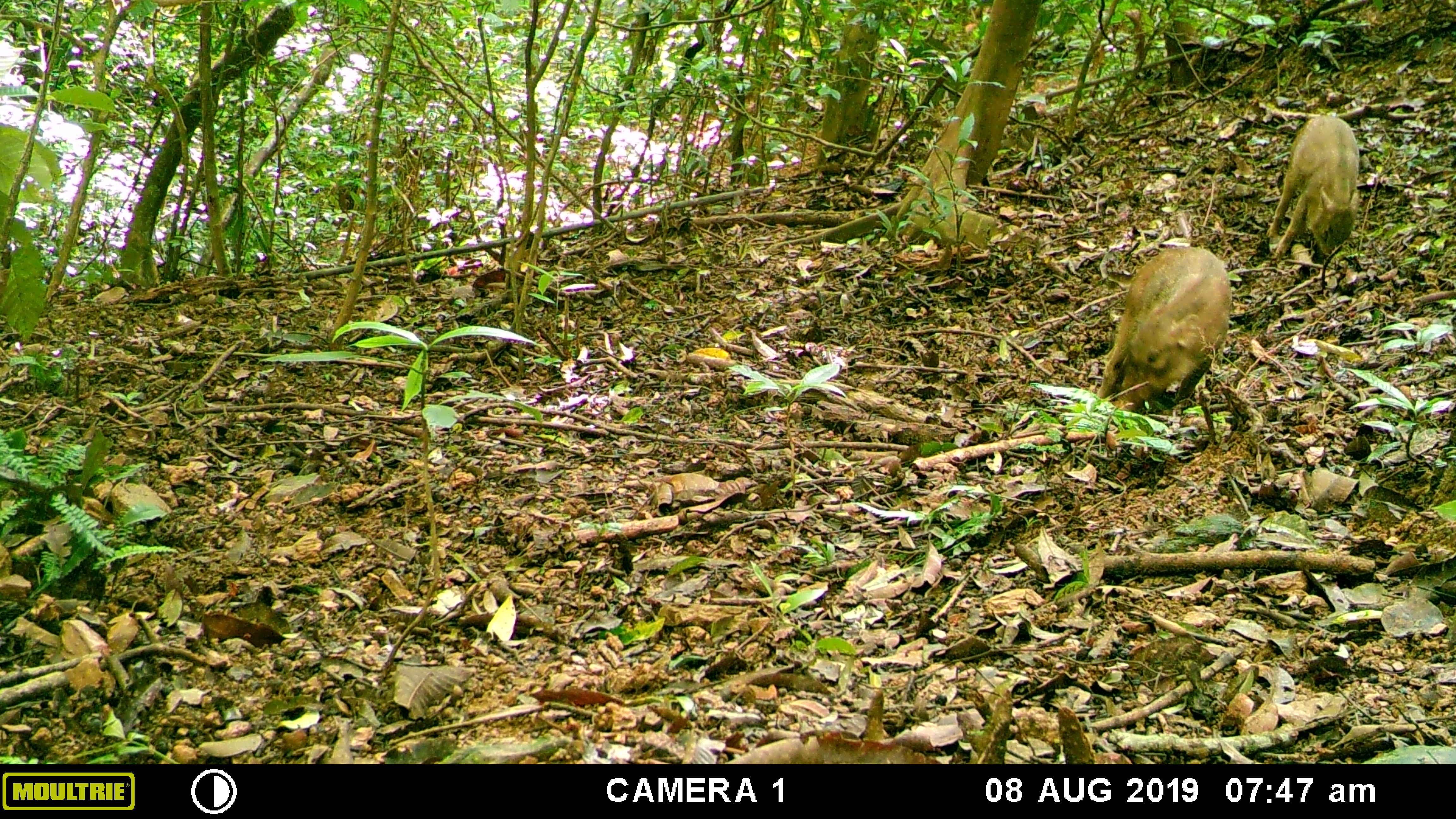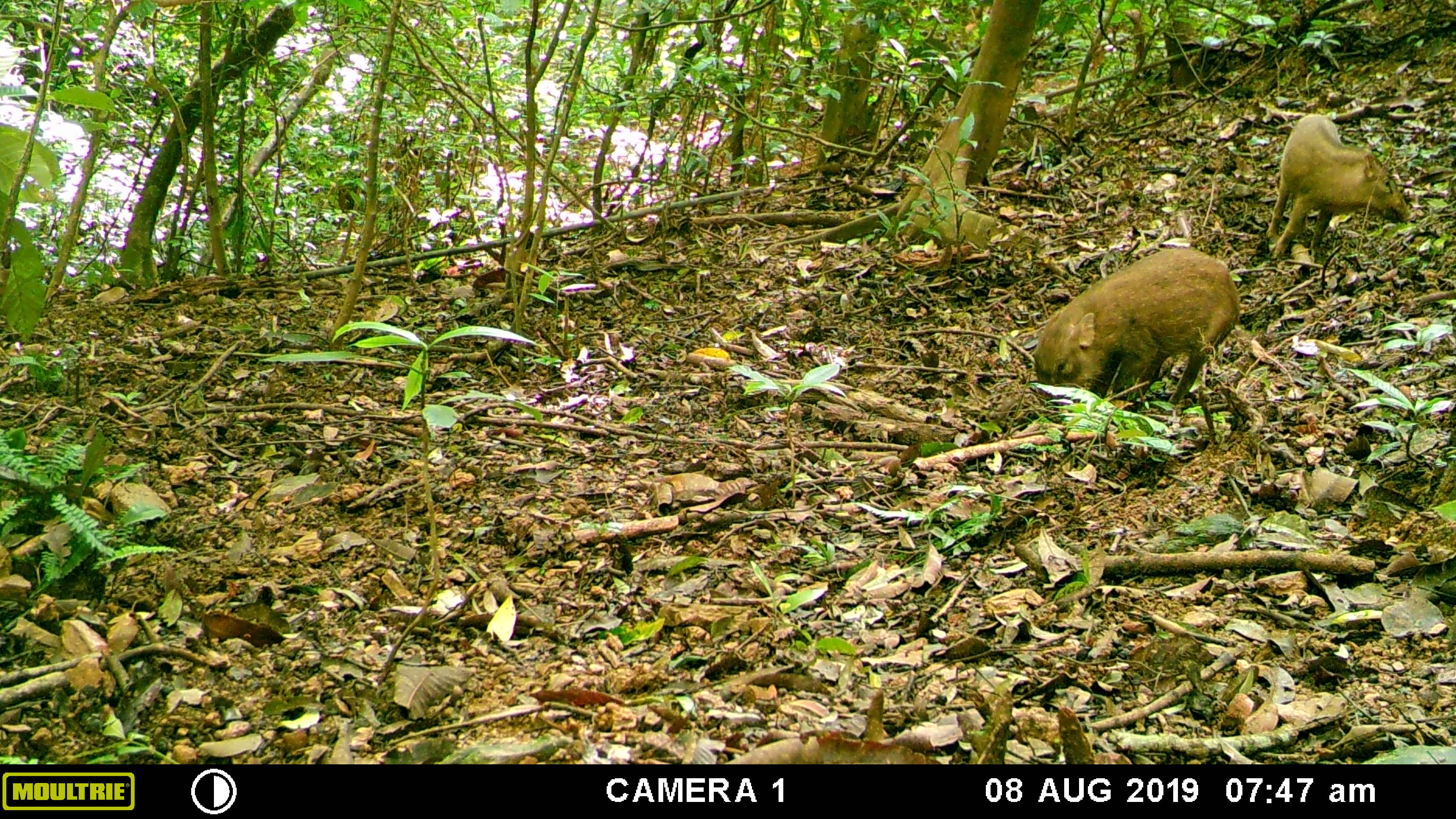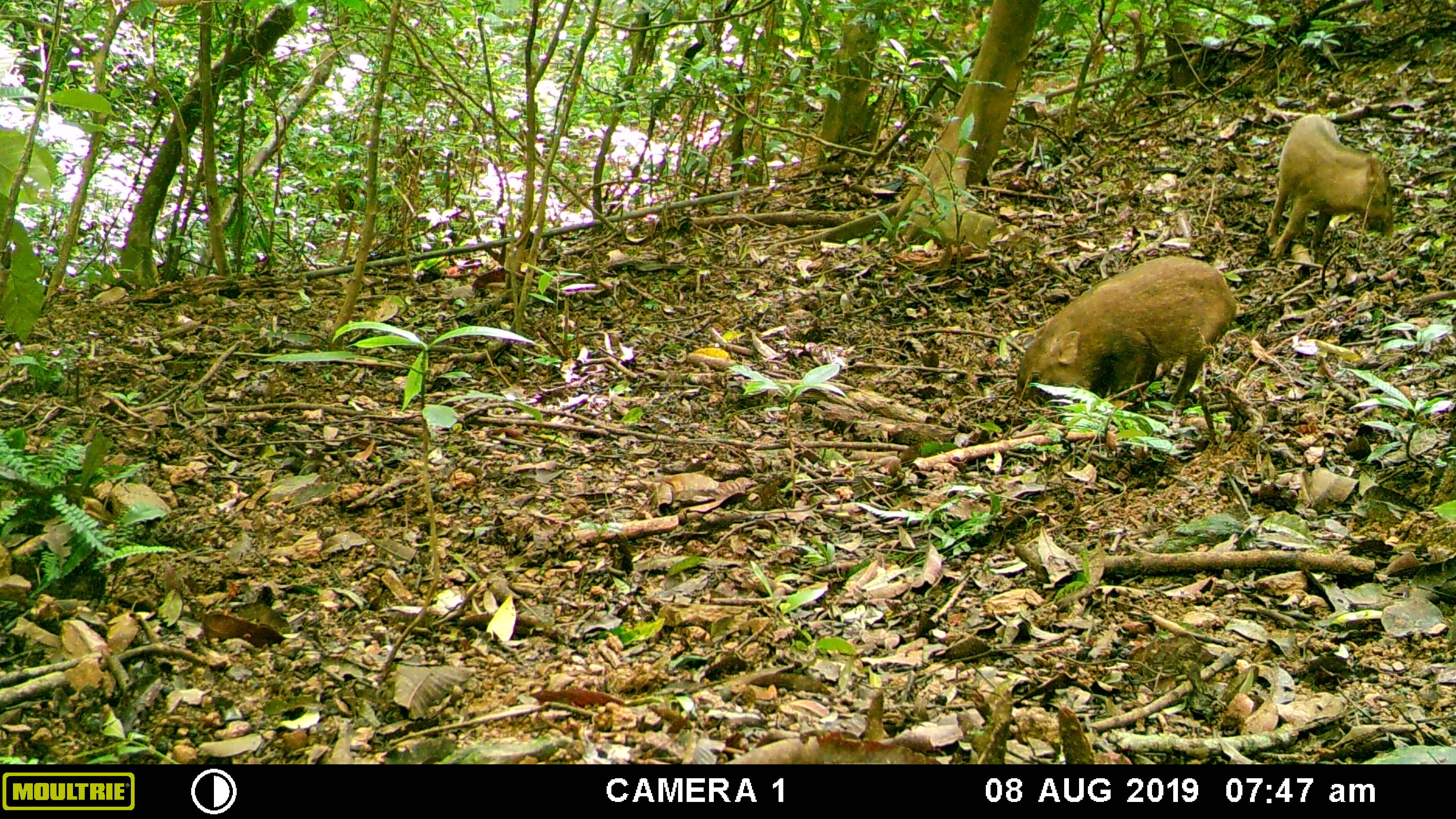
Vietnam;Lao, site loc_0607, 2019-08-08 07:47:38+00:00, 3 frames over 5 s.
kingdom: Animalia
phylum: Chordata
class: Mammalia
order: Artiodactyla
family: Suidae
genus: Sus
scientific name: Sus scrofa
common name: eurasian wild pig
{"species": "eurasian wild pig (Sus scrofa)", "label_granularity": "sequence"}